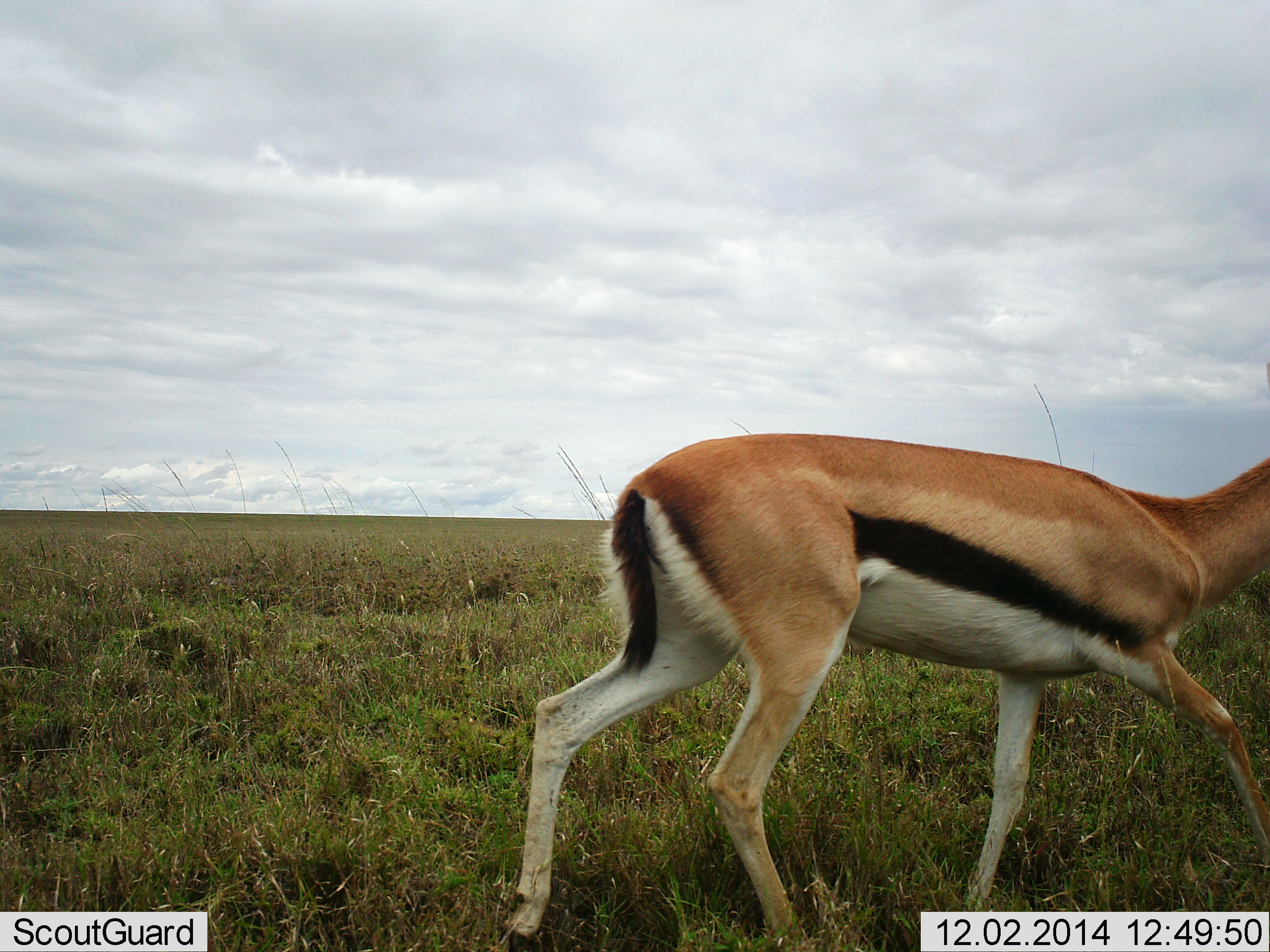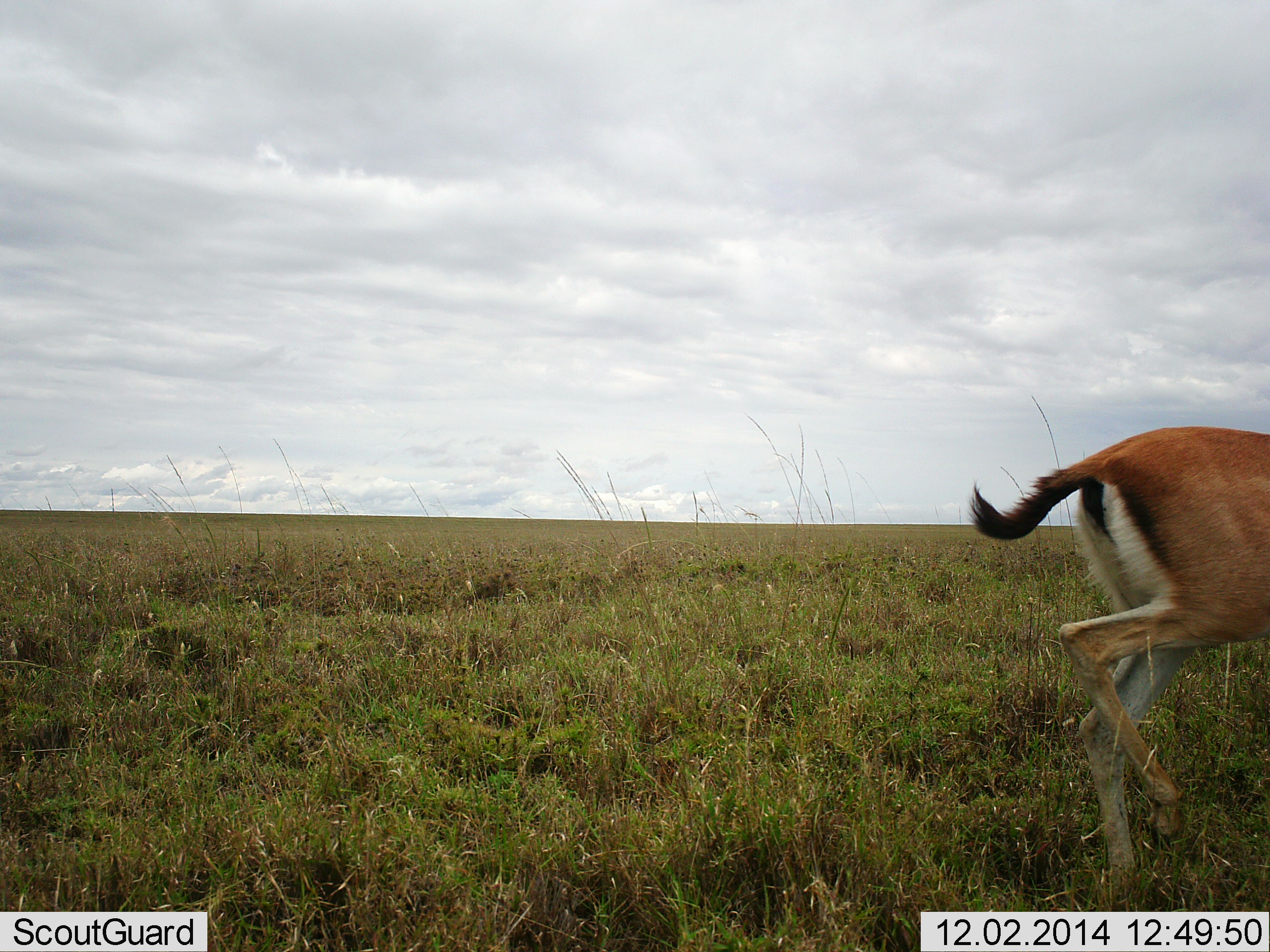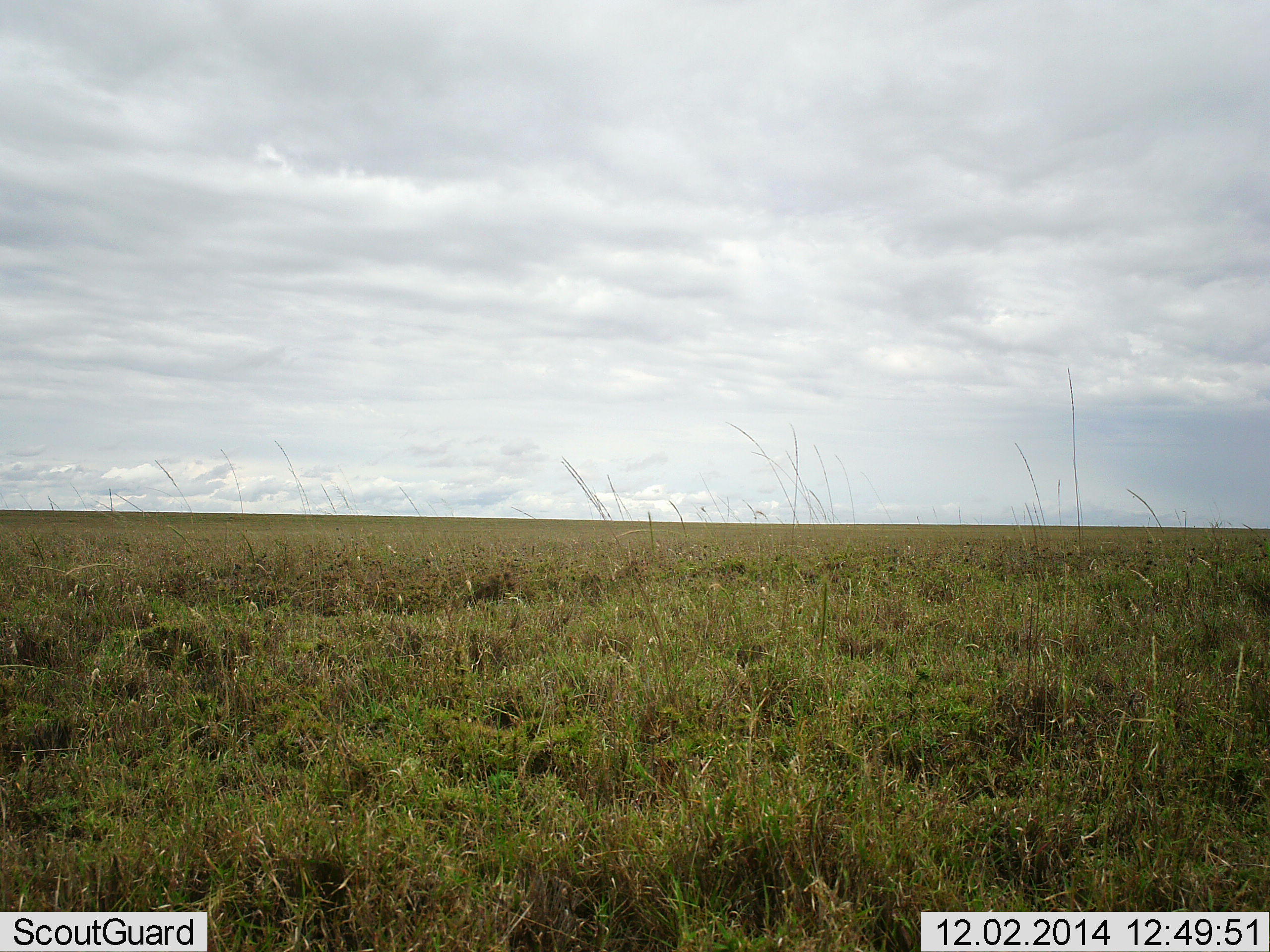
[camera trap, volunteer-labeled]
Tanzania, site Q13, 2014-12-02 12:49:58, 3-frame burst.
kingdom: Animalia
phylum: Chordata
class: Mammalia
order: Artiodactyla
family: Bovidae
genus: Eudorcas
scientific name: Eudorcas thomsonii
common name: thomson's gazelle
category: gazellethomsons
Gazellethomsons (thomson's gazelle) (Eudorcas thomsonii), count 1. Behavior (volunteer vote fractions): standing 0%, resting 0%, moving 100%, interacting 0%. Young present (vote fraction): 0%. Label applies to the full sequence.